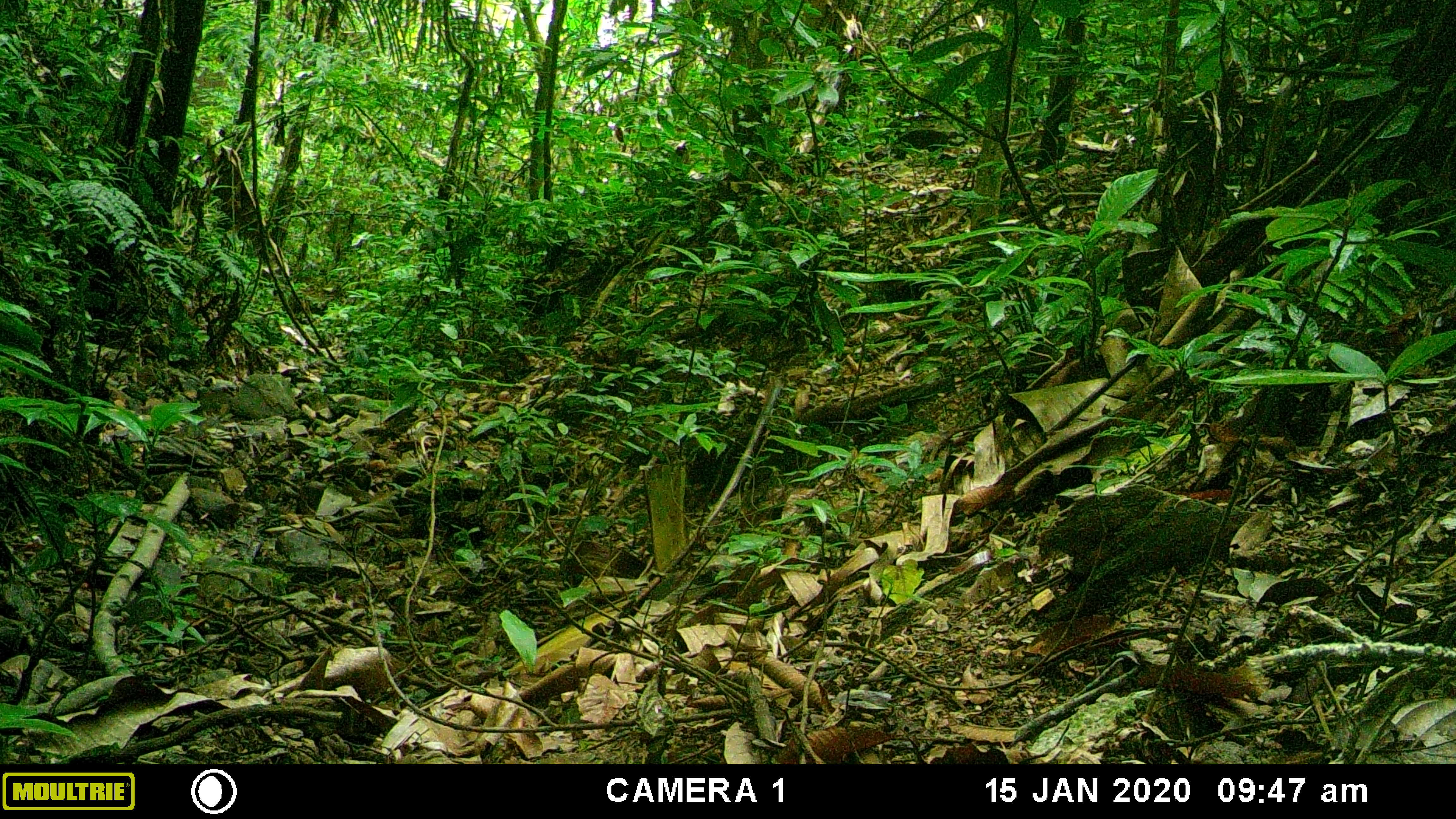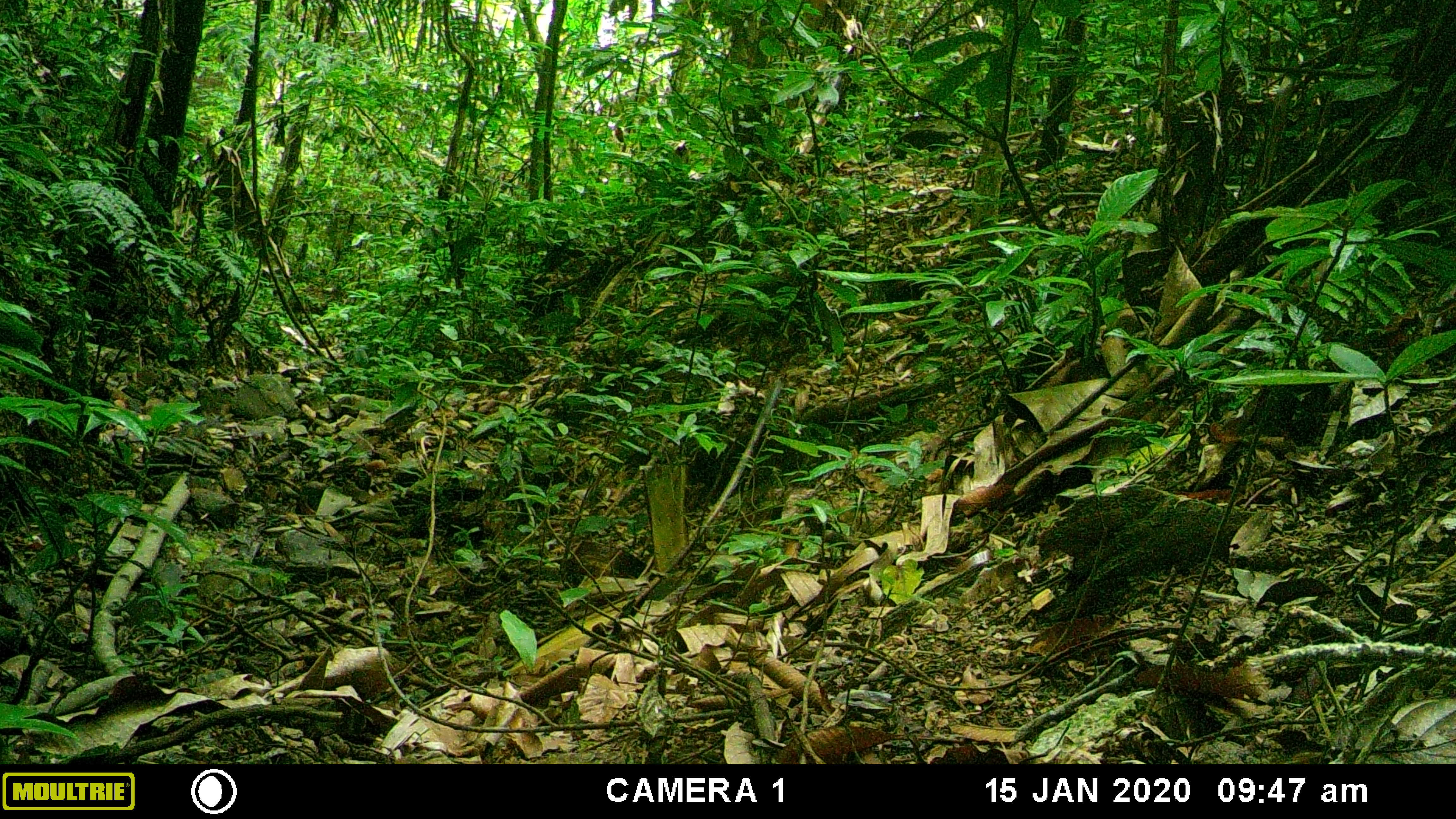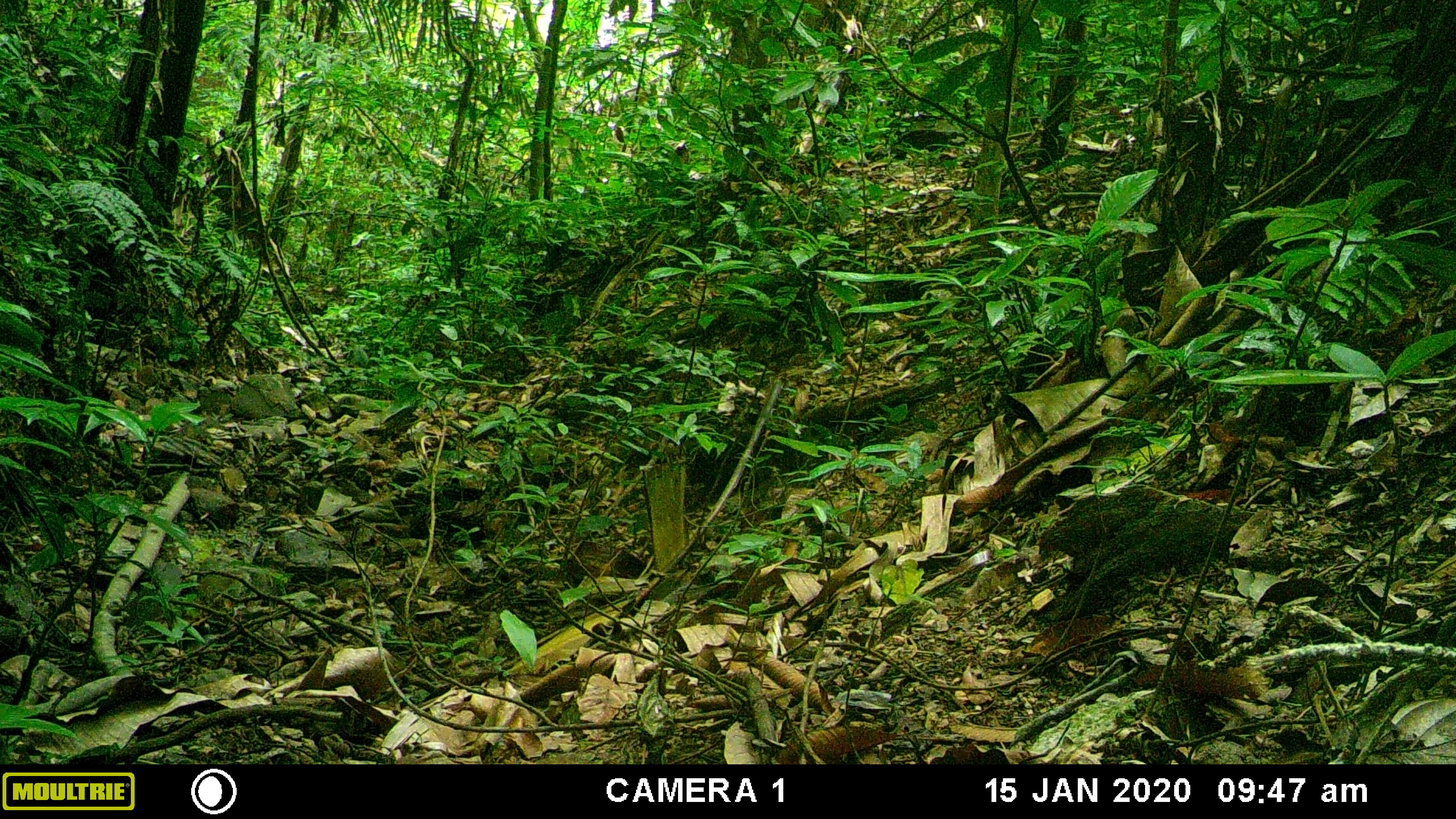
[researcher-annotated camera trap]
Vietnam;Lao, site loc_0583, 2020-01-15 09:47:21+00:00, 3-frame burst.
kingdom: Animalia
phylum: Chordata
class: Mammalia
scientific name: Mammalia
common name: mammal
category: unidentified small mammal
Unidentified small mammal (mammal) (Mammalia). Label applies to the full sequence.